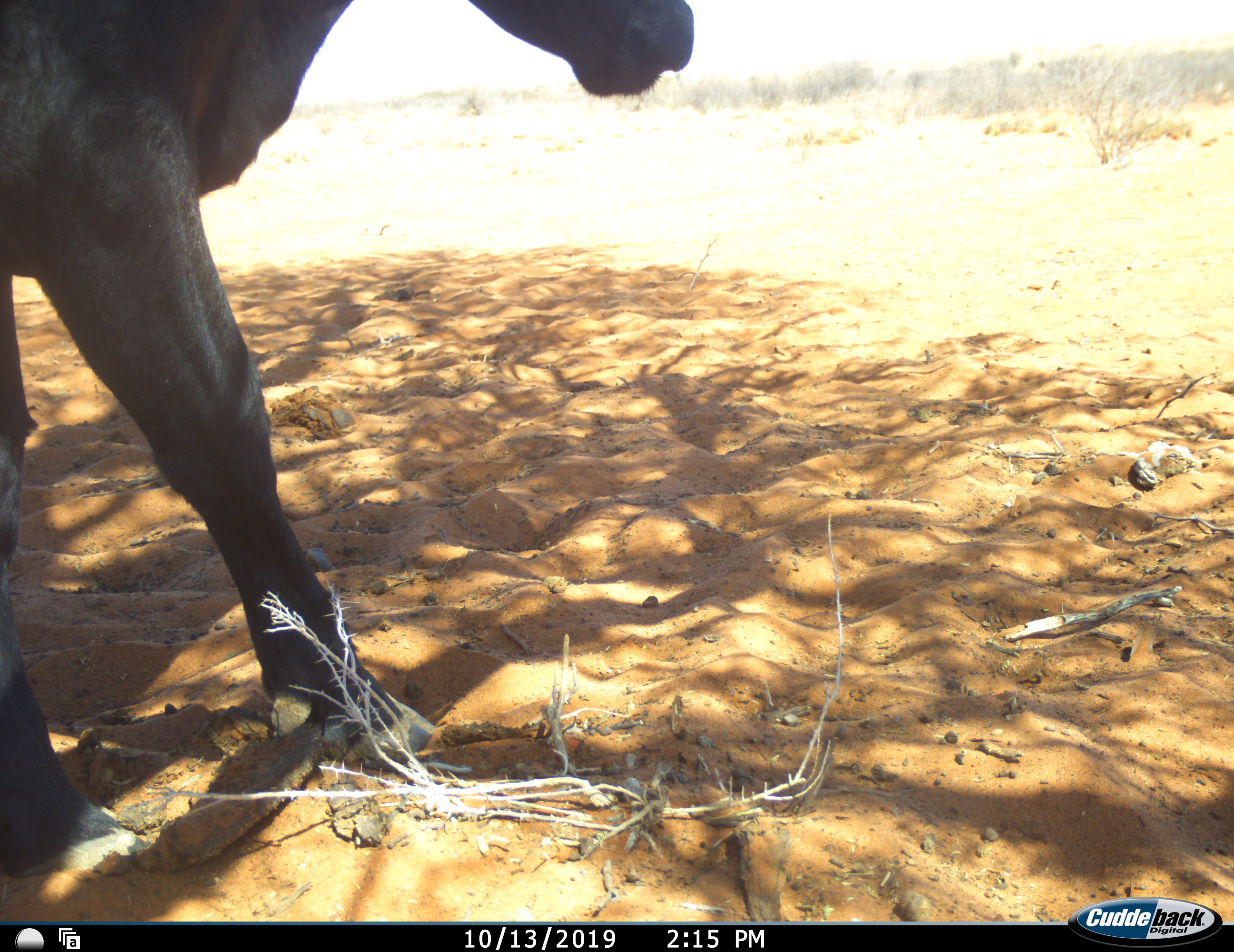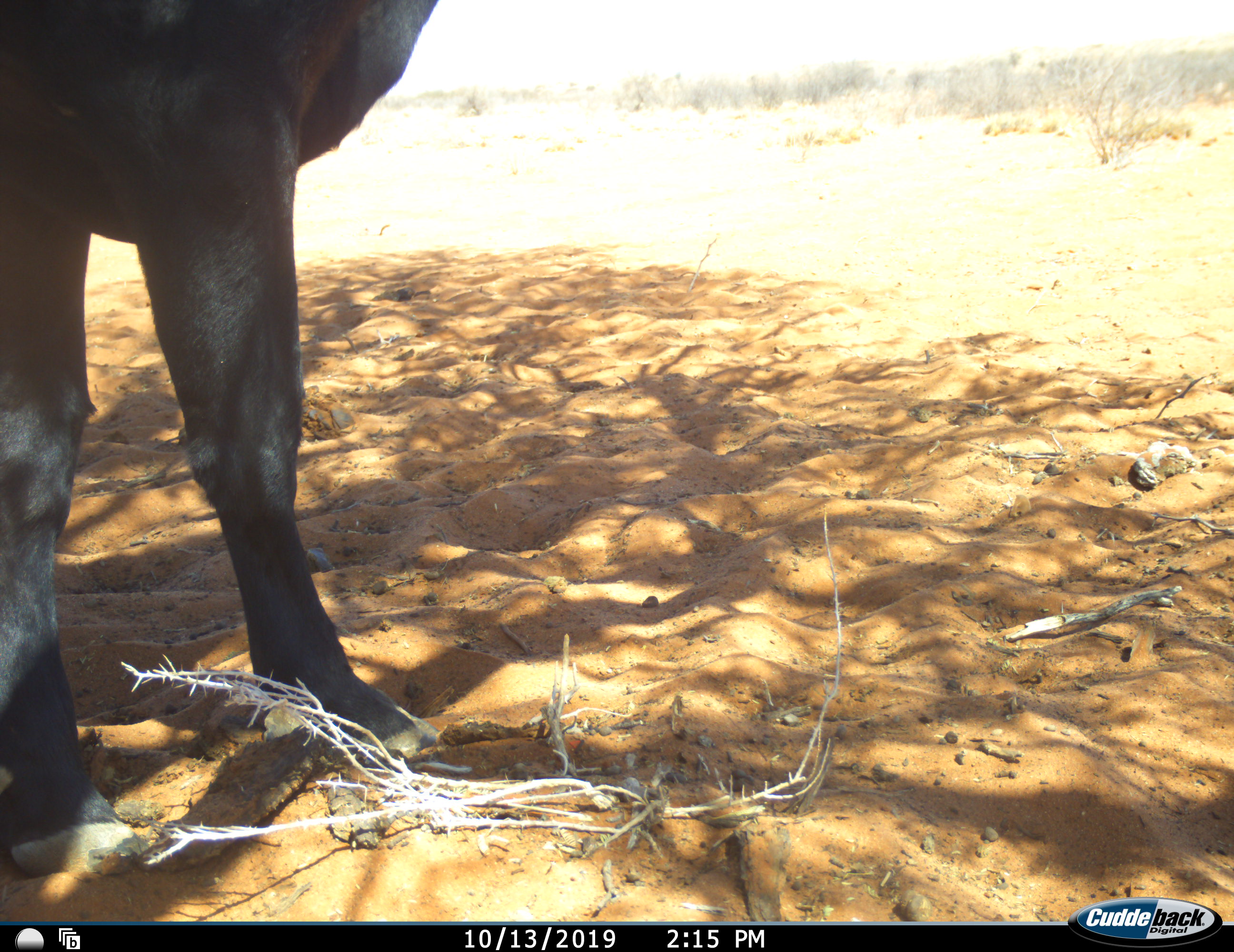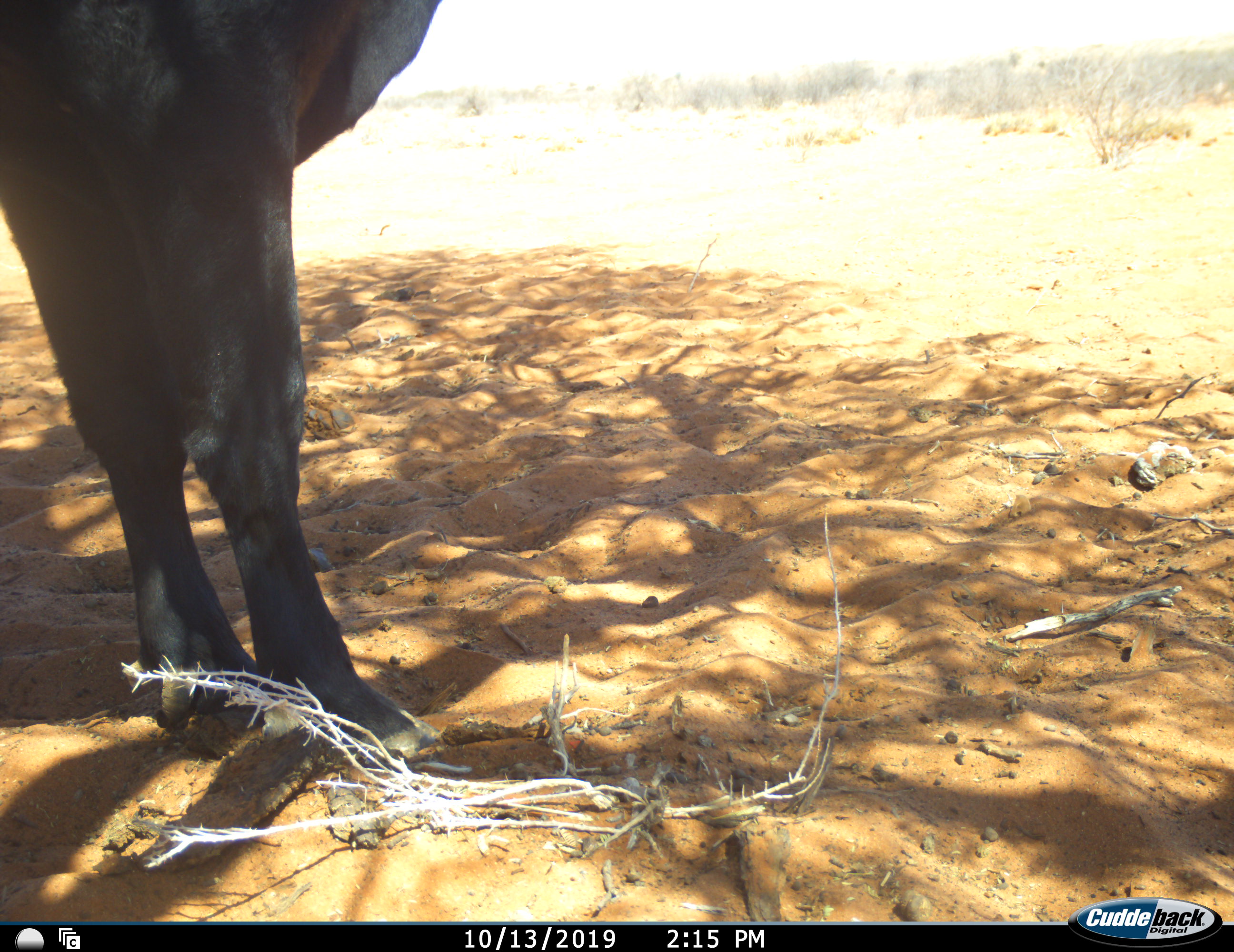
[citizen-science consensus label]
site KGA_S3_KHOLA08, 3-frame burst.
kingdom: Animalia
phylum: Chordata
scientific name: Vertebrata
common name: domestic animal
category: domesticanimal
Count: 1.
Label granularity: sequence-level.